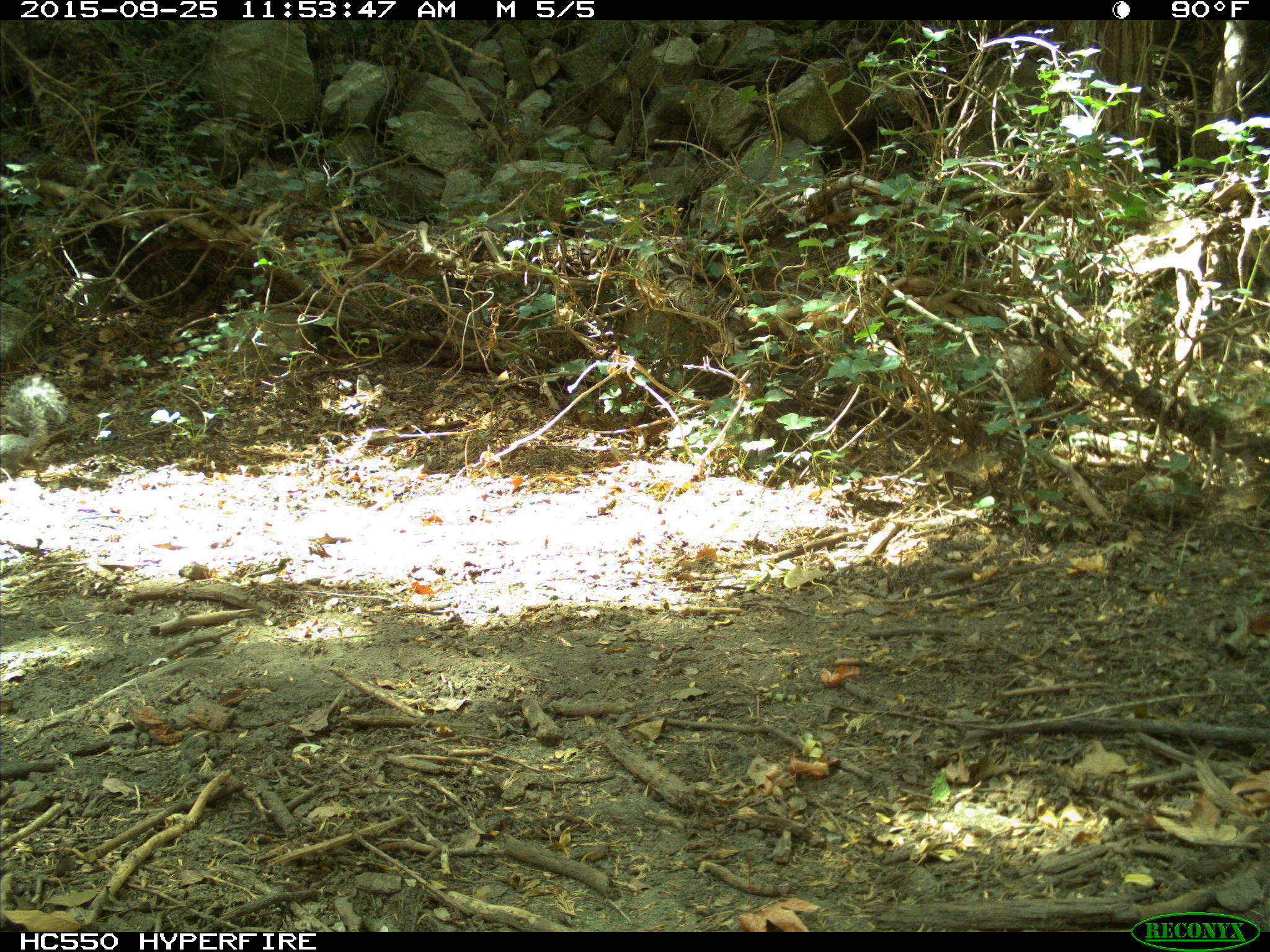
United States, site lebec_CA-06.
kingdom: Animalia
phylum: Chordata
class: Mammalia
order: Rodentia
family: Sciuridae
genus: Sciurus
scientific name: Sciurus carolinensis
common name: eastern gray squirrel